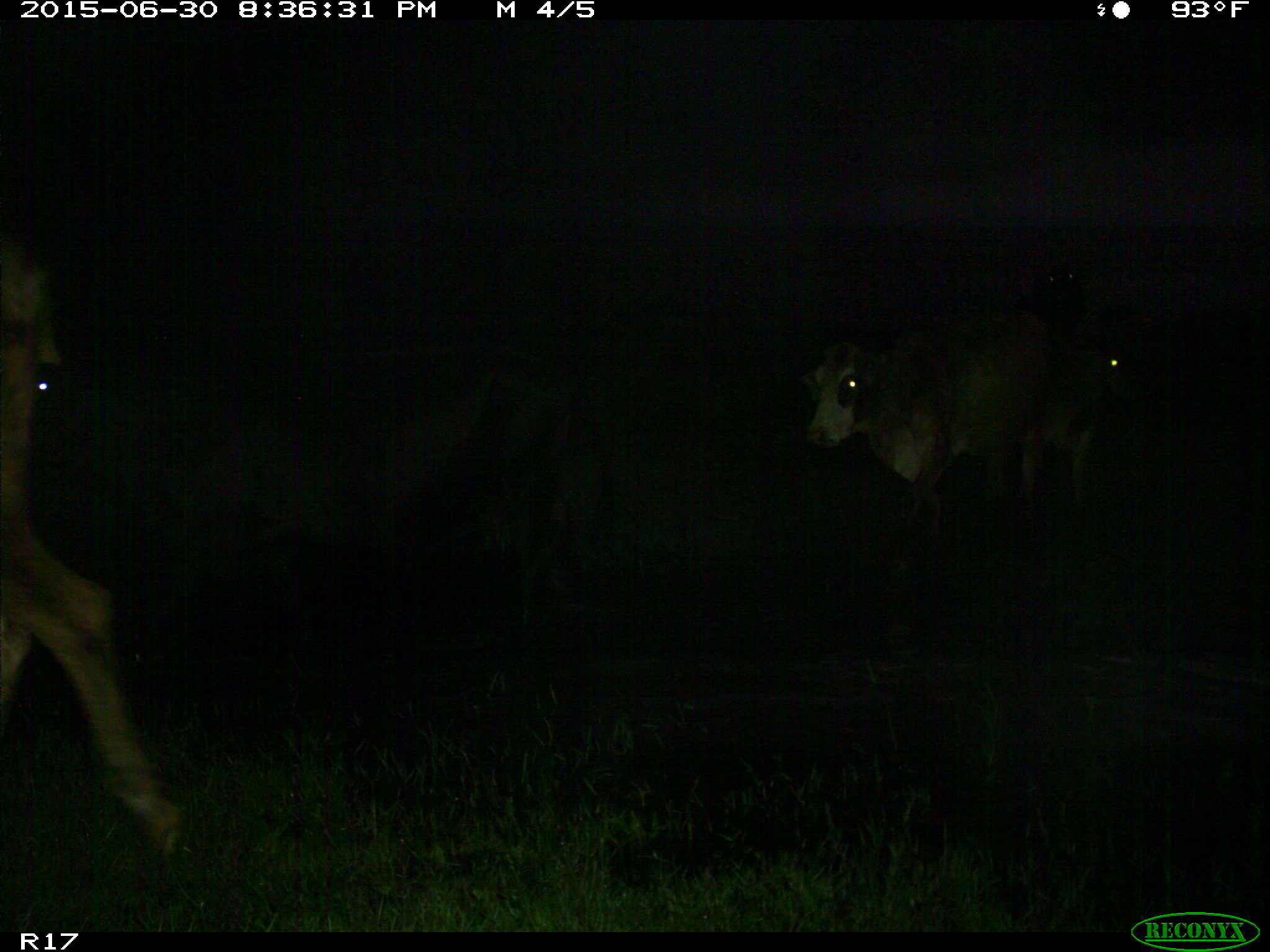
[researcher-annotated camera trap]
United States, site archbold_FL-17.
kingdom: Animalia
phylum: Chordata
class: Mammalia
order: Artiodactyla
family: Bovidae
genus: Bos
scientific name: Bos taurus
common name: domestic cow